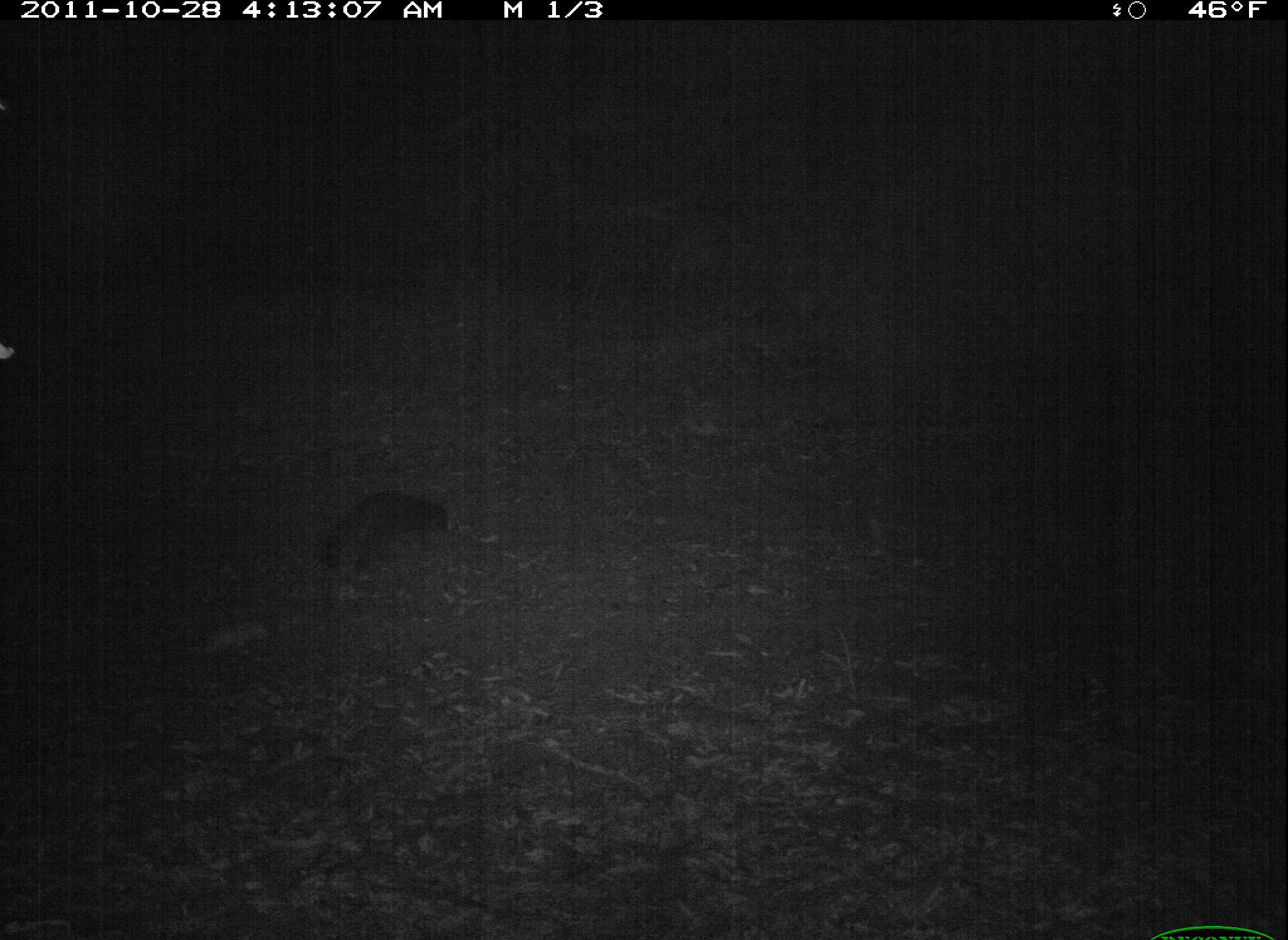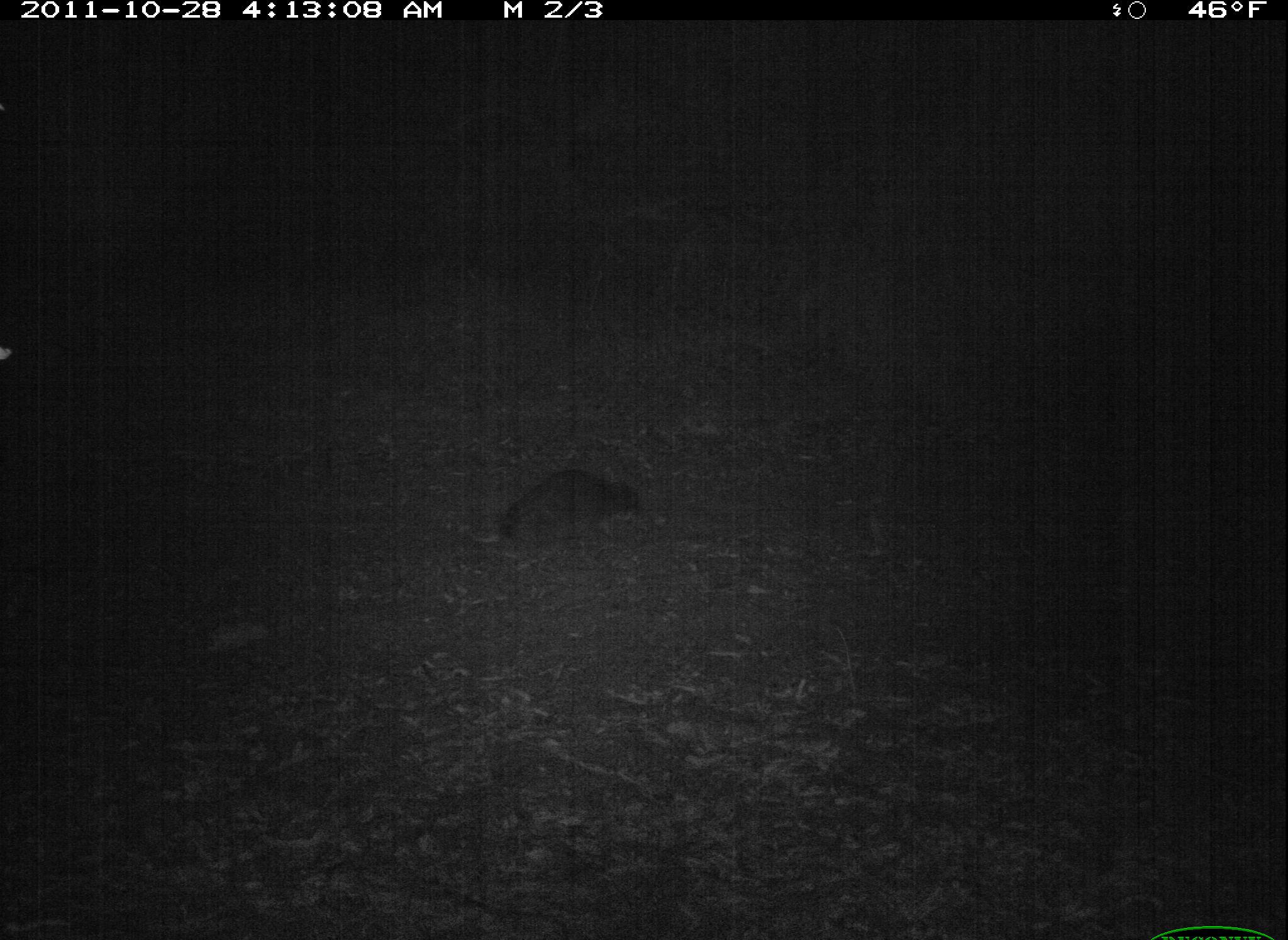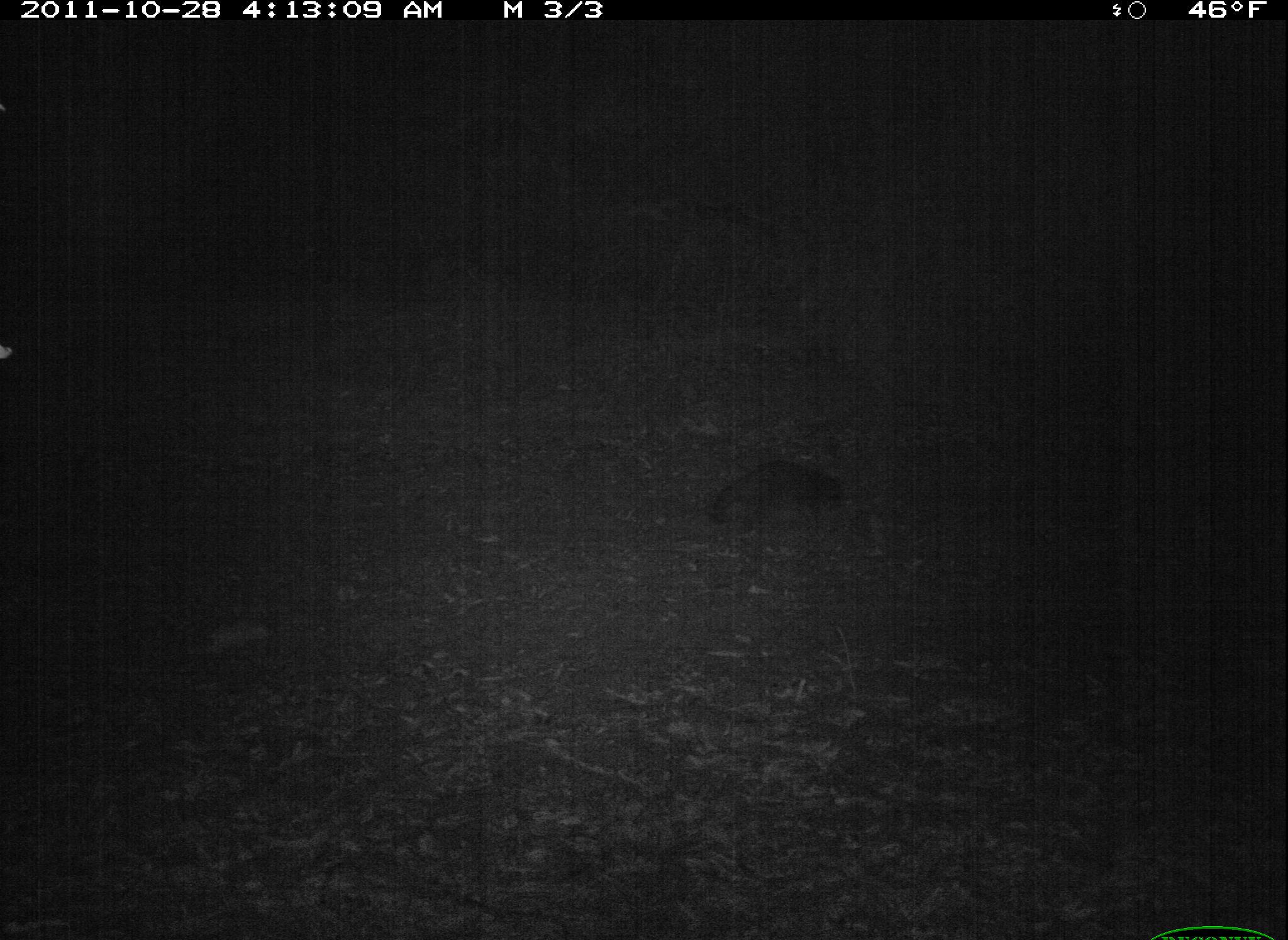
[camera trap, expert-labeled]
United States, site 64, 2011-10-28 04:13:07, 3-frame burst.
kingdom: Animalia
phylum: Chordata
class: Mammalia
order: Carnivora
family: Procyonidae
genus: Procyon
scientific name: Procyon lotor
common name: raccoon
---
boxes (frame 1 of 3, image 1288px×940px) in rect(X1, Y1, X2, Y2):
raccoon: rect(318, 489, 452, 579)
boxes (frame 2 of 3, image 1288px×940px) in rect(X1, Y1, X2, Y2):
raccoon: rect(498, 468, 639, 543)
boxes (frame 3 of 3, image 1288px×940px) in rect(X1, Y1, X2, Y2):
raccoon: rect(708, 458, 842, 532)